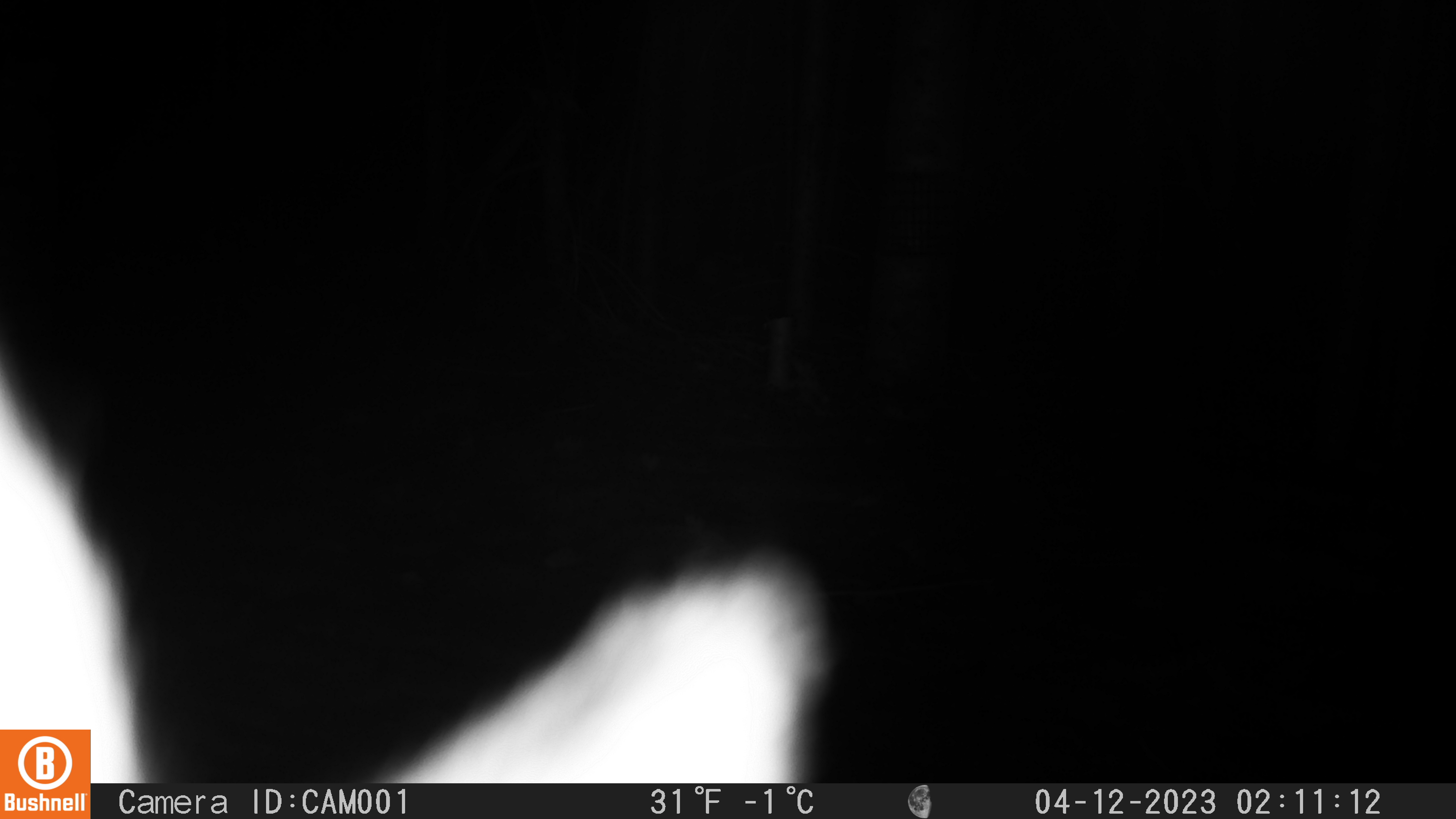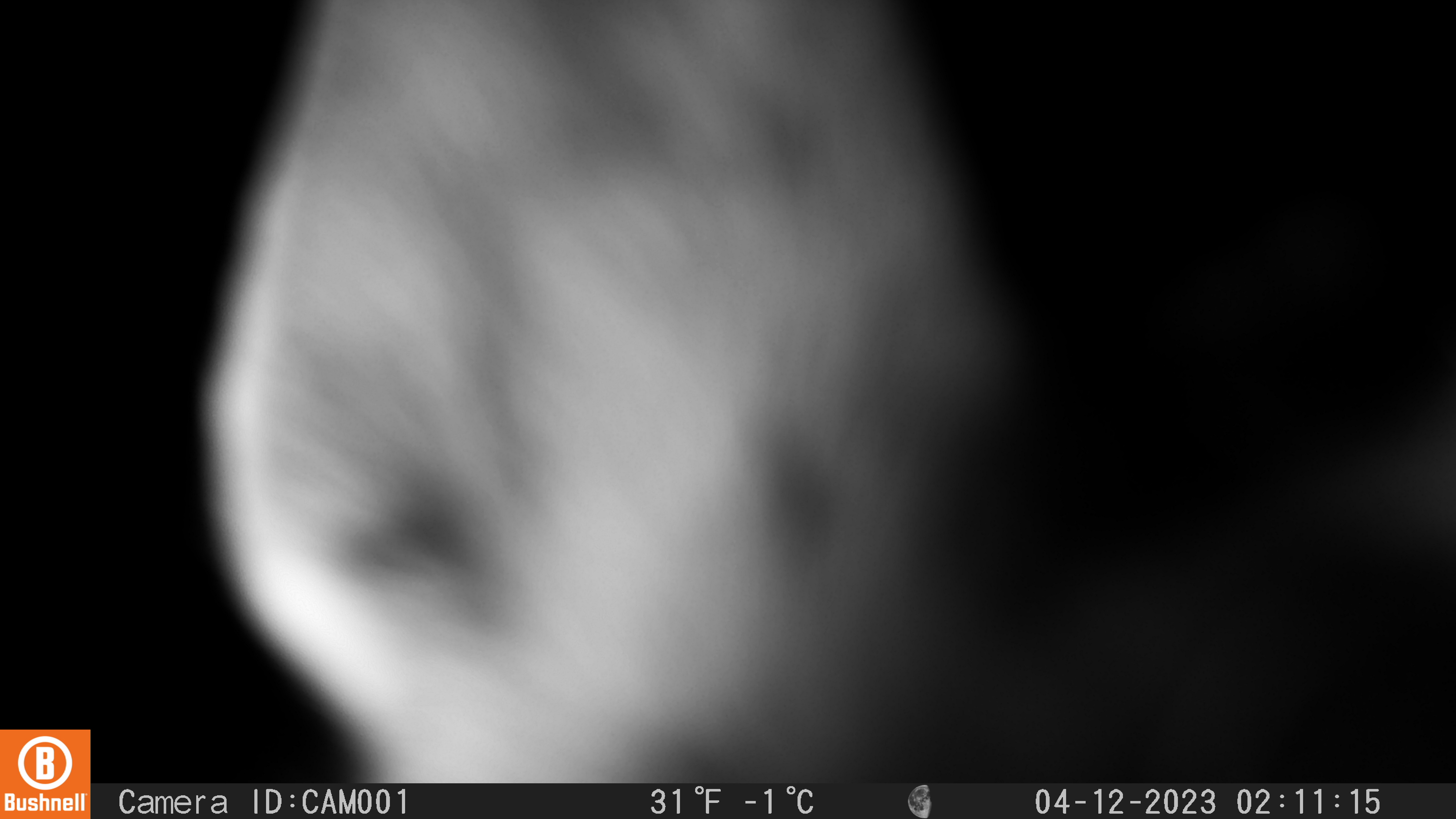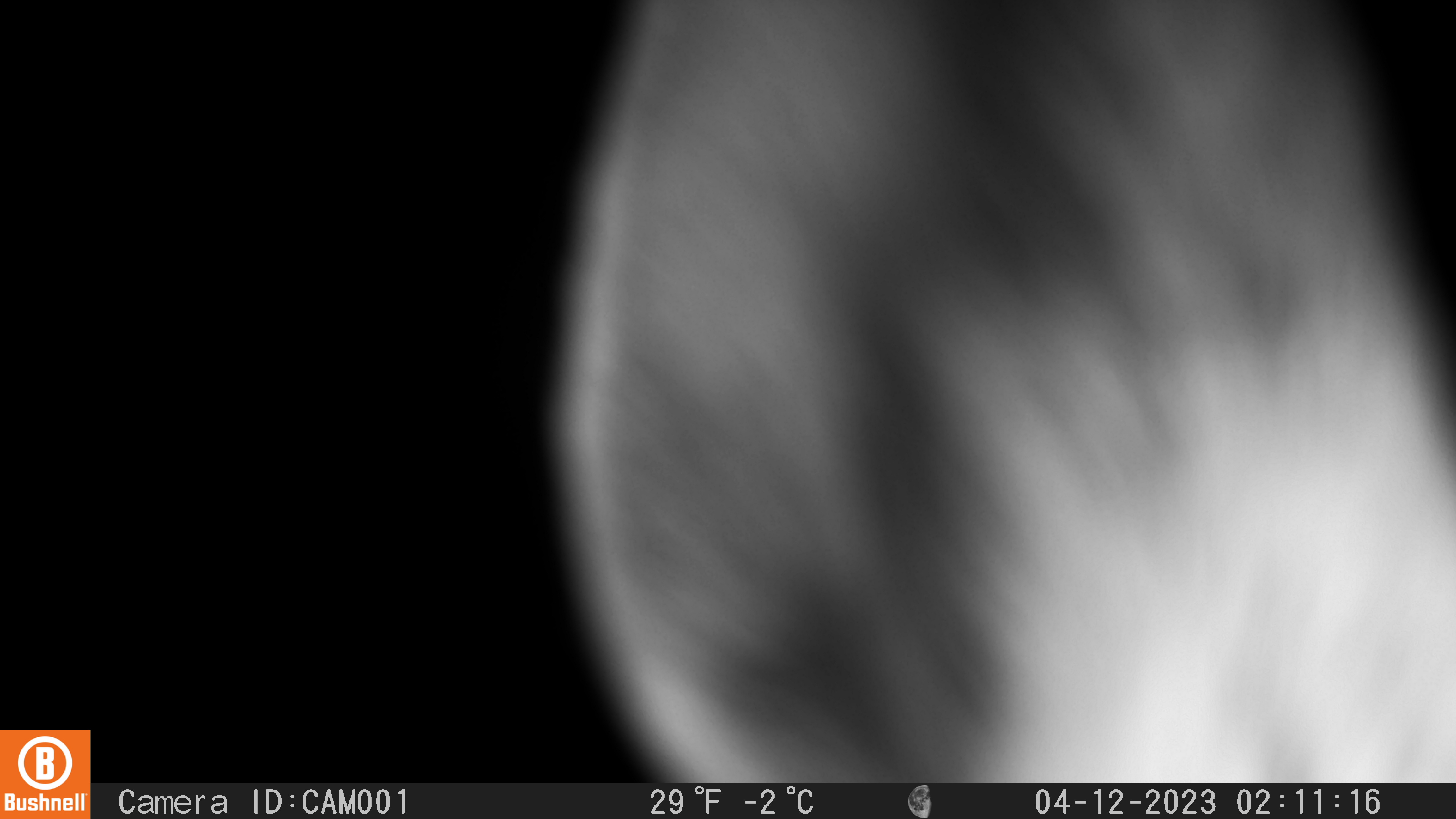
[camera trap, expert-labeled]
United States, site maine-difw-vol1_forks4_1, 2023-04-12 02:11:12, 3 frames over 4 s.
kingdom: Animalia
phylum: Chordata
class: Mammalia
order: Lagomorpha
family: Leporidae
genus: Lepus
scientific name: Lepus americanus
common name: snowshoe hare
Snowshoe hare (Lepus americanus).